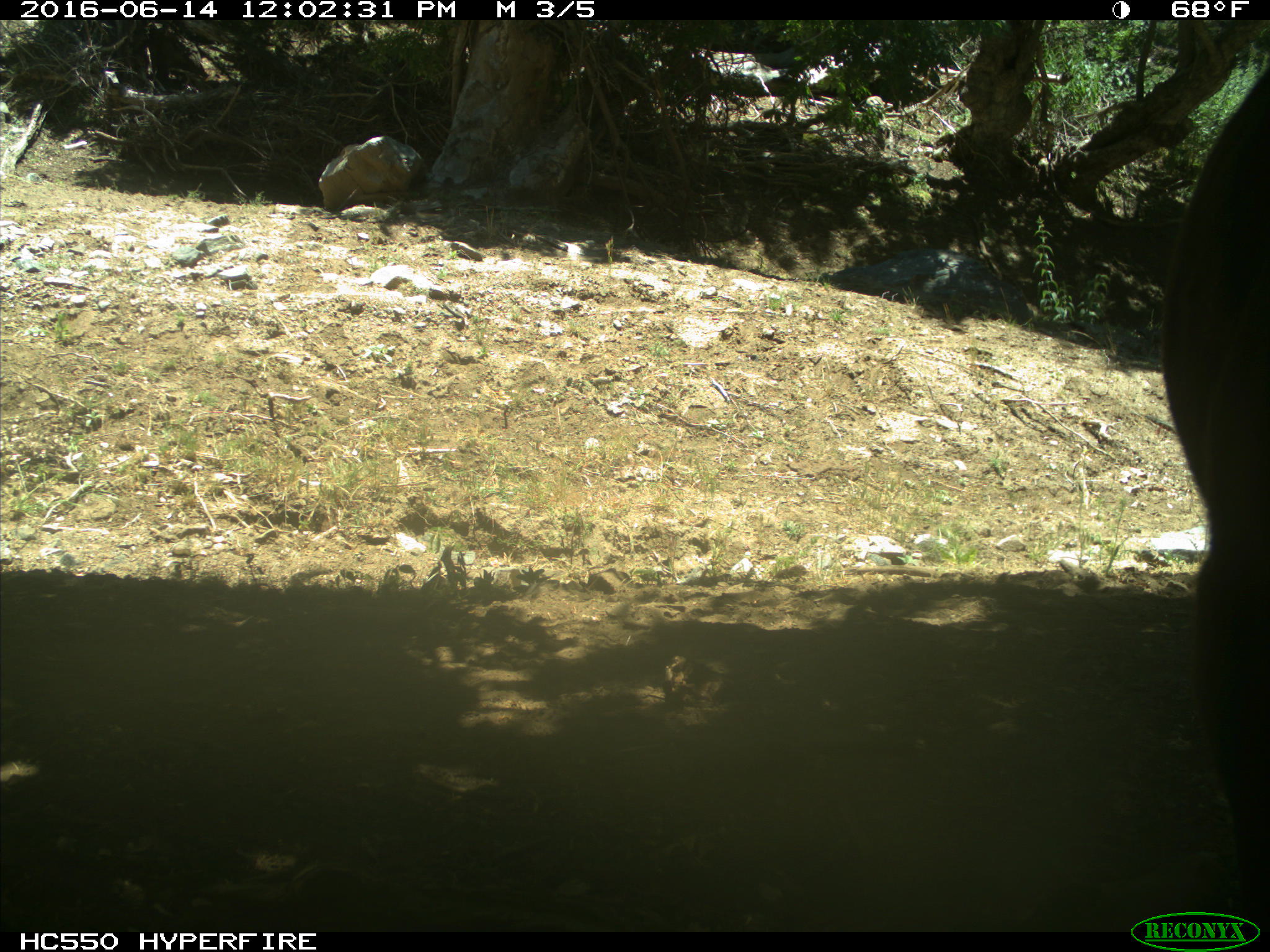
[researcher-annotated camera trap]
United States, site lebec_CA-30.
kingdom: Animalia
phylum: Chordata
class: Mammalia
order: Artiodactyla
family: Bovidae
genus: Bos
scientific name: Bos taurus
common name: domestic cow